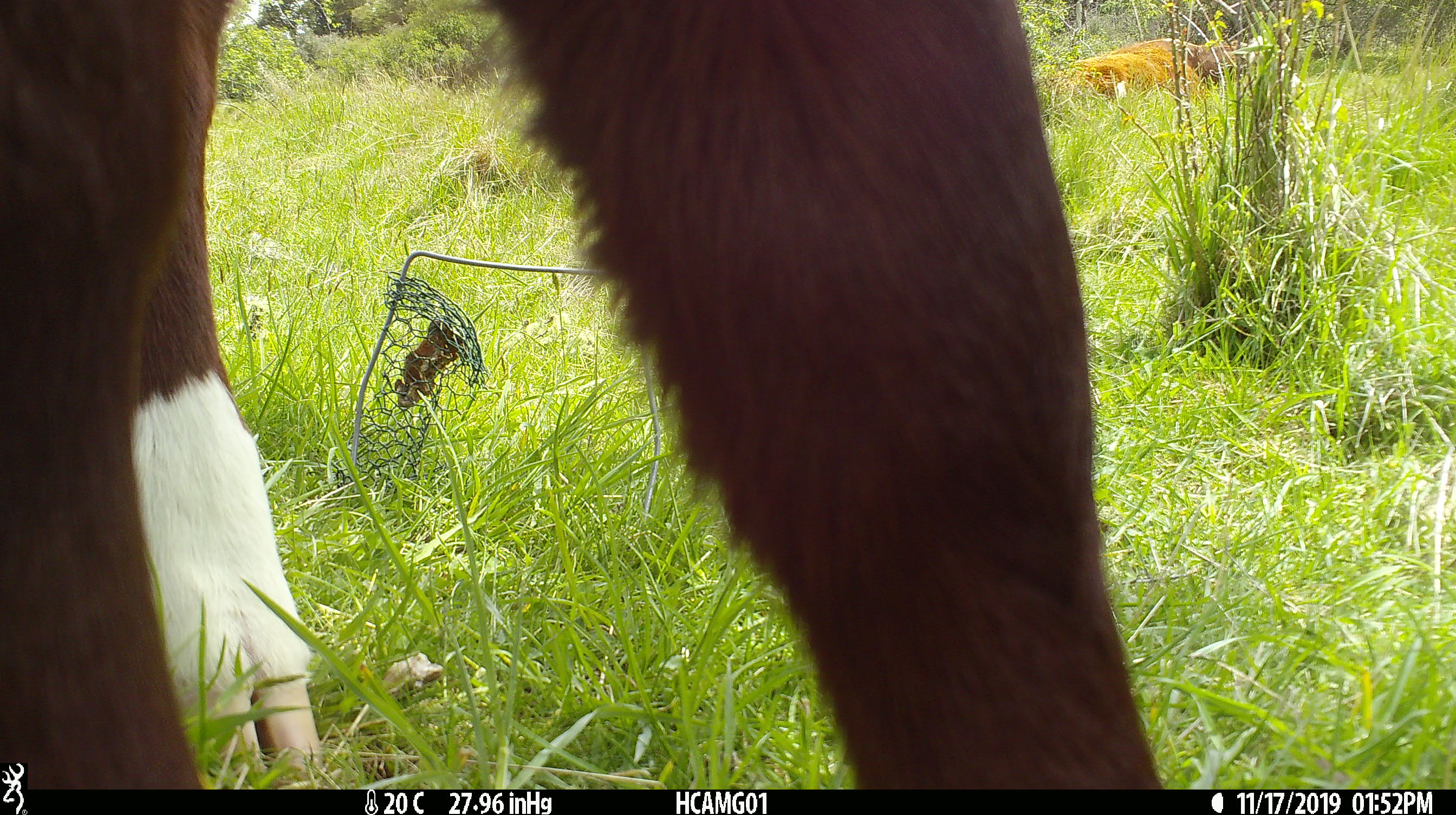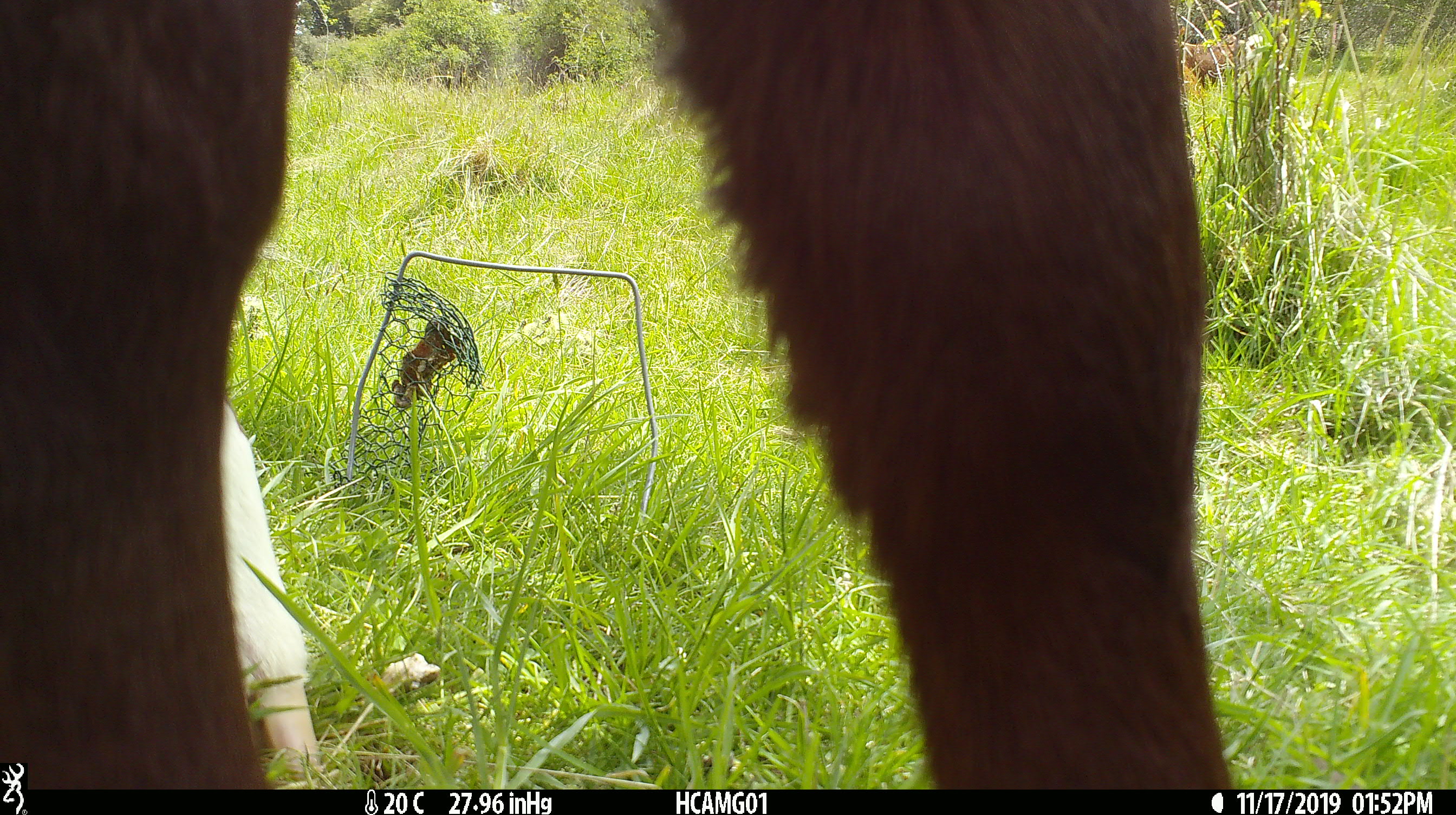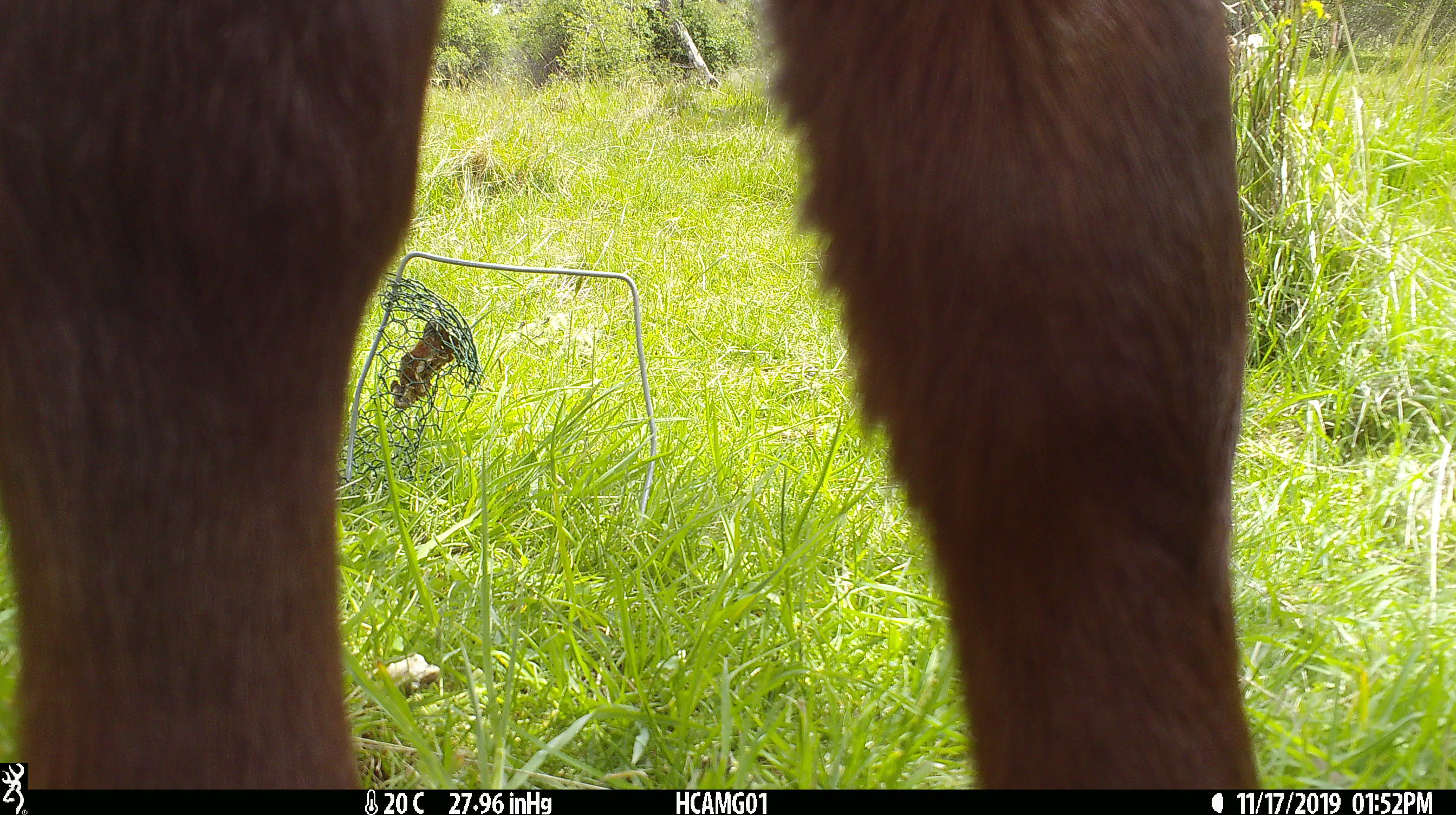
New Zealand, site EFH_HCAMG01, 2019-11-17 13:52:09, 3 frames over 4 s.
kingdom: Animalia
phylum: Chordata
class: Mammalia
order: Artiodactyla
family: Bovidae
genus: Bos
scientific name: Bos taurus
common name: domestic cow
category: cow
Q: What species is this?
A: Cow (domestic cow) (Bos taurus).